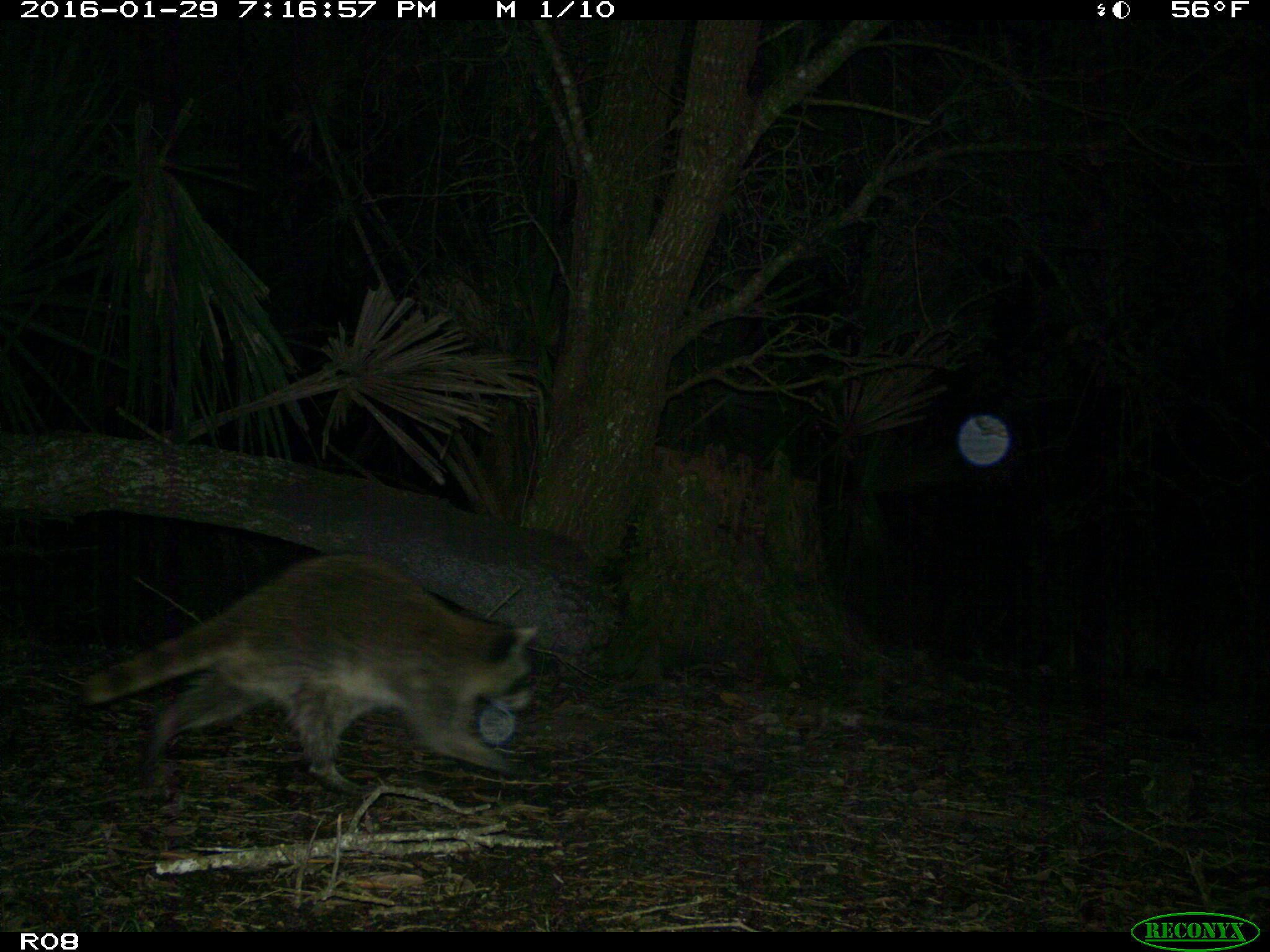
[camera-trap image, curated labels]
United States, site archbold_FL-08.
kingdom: Animalia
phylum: Chordata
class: Mammalia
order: Carnivora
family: Procyonidae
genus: Procyon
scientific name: Procyon lotor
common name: common raccoon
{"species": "Procyon lotor (common raccoon)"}